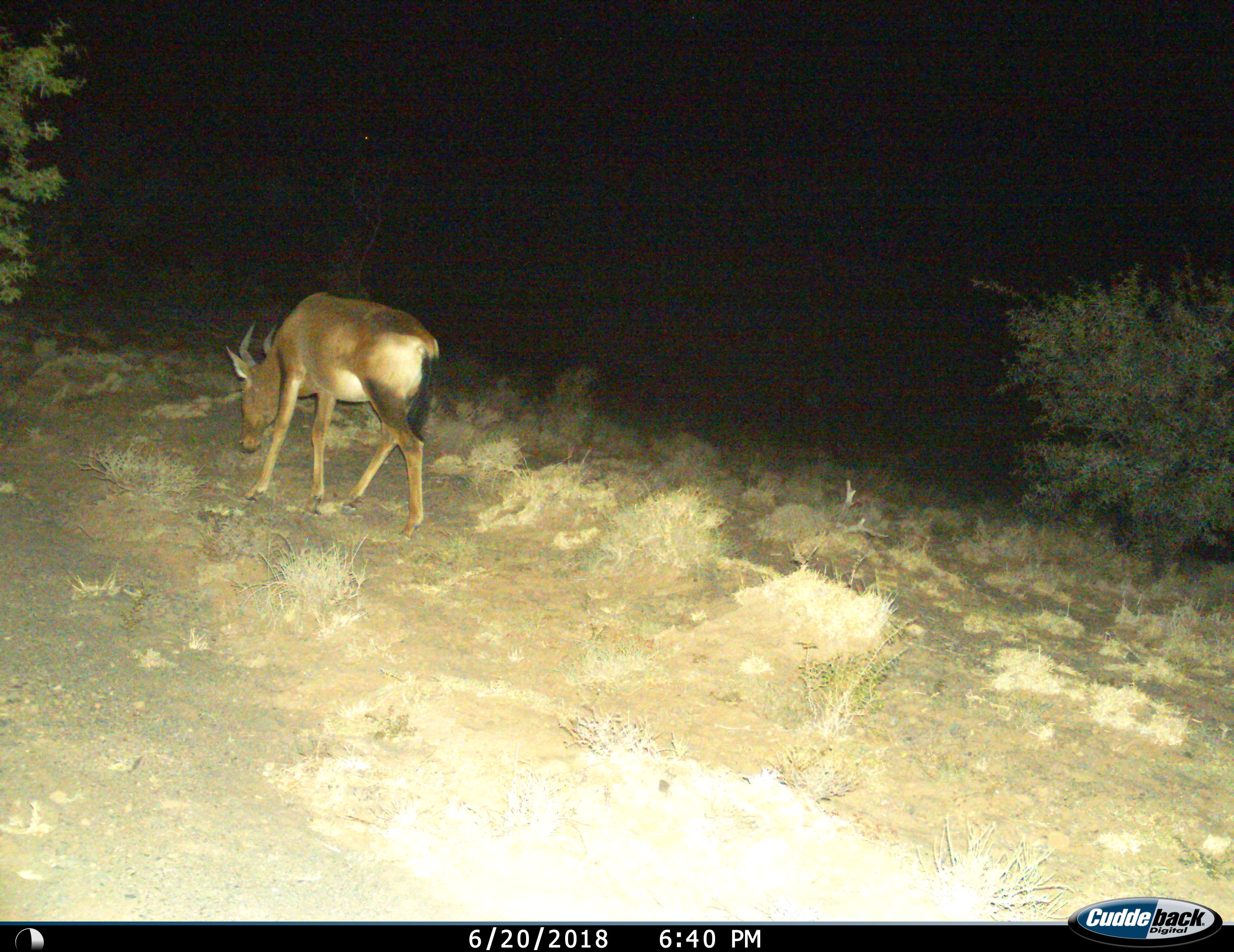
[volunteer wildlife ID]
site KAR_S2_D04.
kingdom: Animalia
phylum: Chordata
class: Mammalia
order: Artiodactyla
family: Bovidae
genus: Alcelaphus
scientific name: Alcelaphus buselaphus caama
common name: red hartebeest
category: hartebeestred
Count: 1.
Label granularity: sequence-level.